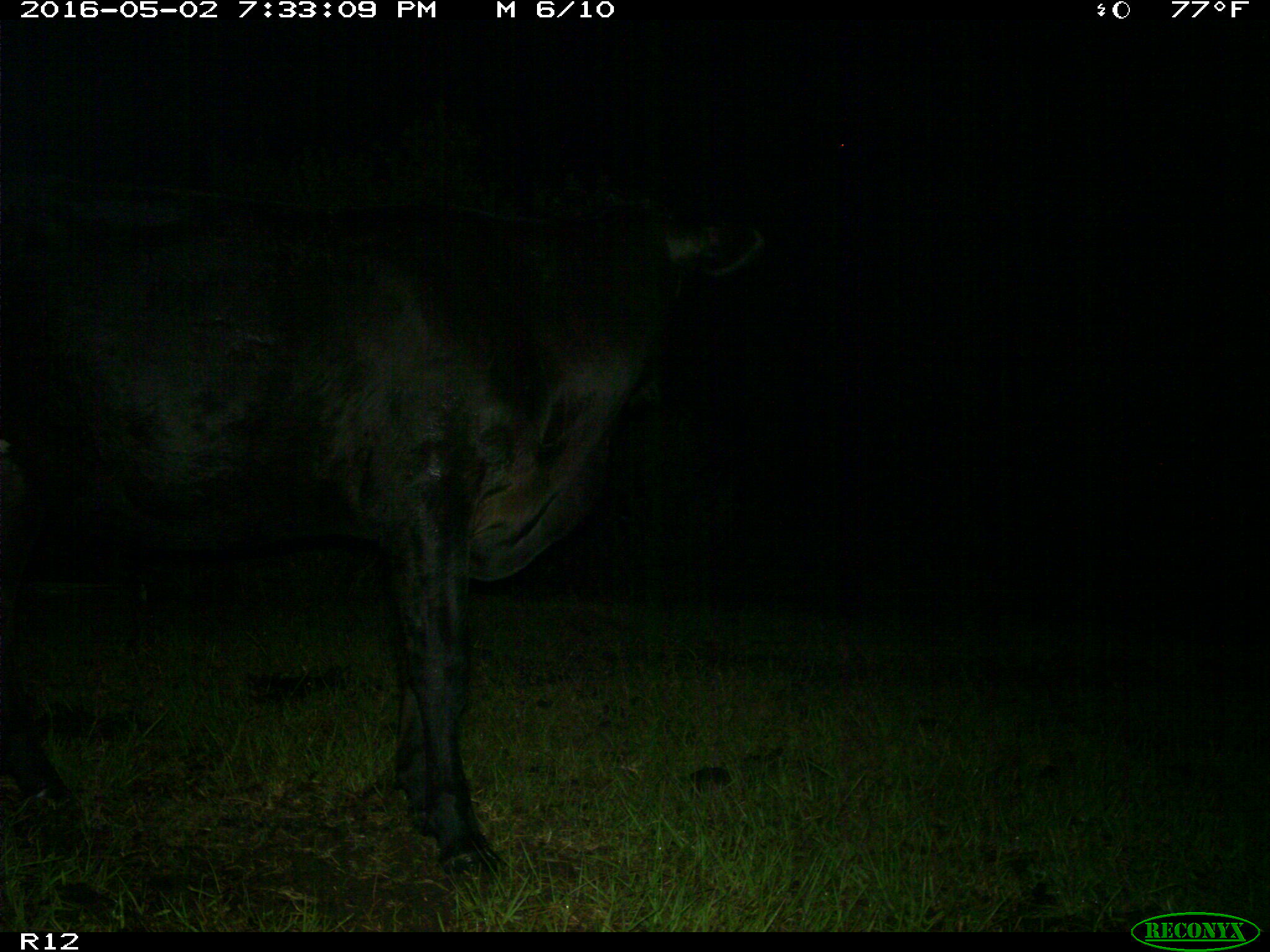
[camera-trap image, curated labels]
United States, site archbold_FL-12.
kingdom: Animalia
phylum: Chordata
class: Mammalia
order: Artiodactyla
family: Bovidae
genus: Bos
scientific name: Bos taurus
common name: domestic cow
Bos taurus (domestic cow).